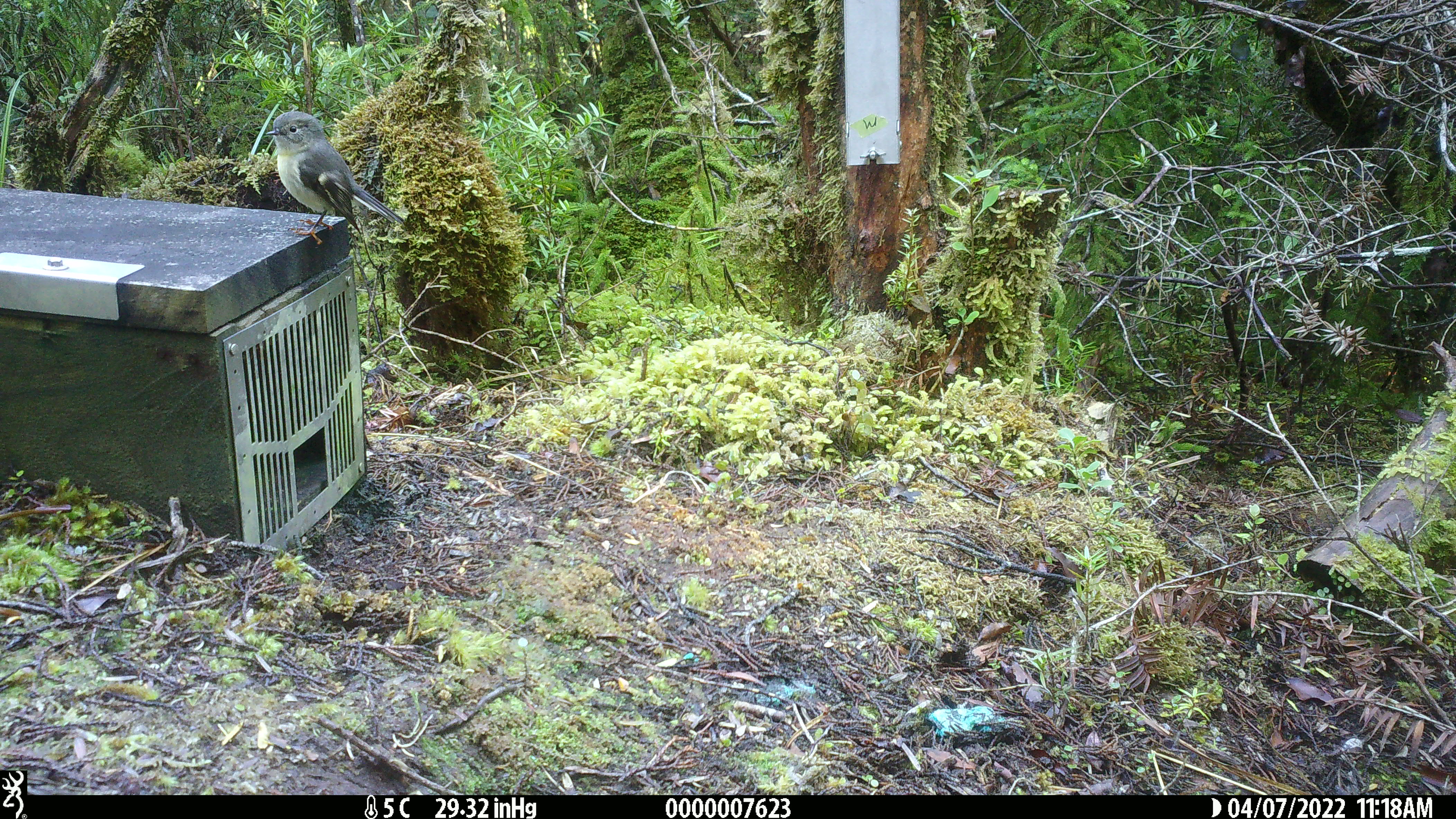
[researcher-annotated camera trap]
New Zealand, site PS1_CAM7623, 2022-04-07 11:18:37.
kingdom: Animalia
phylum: Chordata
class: Aves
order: Passeriformes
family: Petroicidae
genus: Petroica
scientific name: Petroica macrocephala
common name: tomtit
Tomtit (Petroica macrocephala).